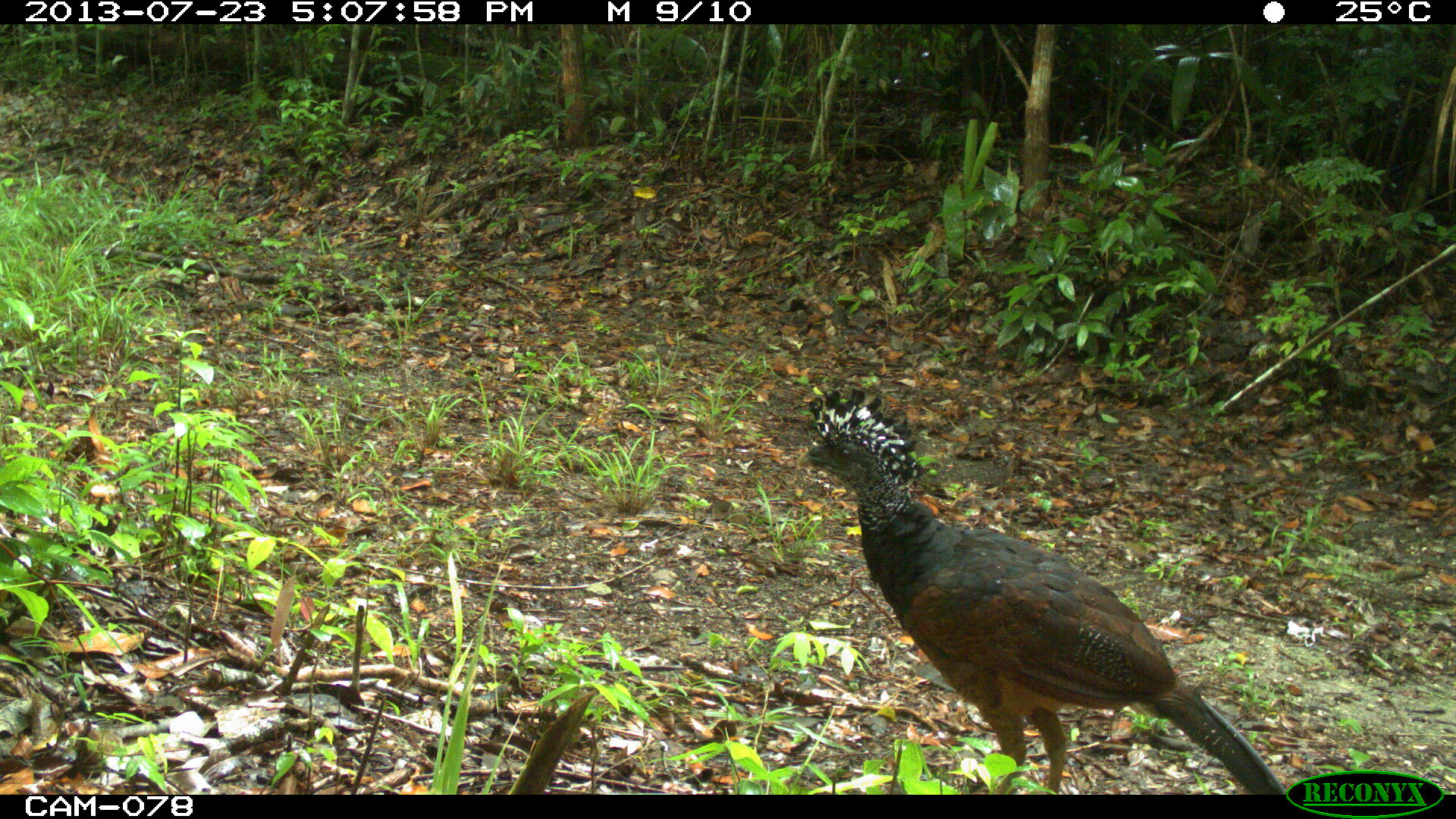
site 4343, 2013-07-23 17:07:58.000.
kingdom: Animalia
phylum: Chordata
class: Aves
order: Galliformes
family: Cracidae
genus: Crax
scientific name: Crax rubra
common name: great curassow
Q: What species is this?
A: Crax rubra (great curassow).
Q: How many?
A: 1.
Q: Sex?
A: Female.